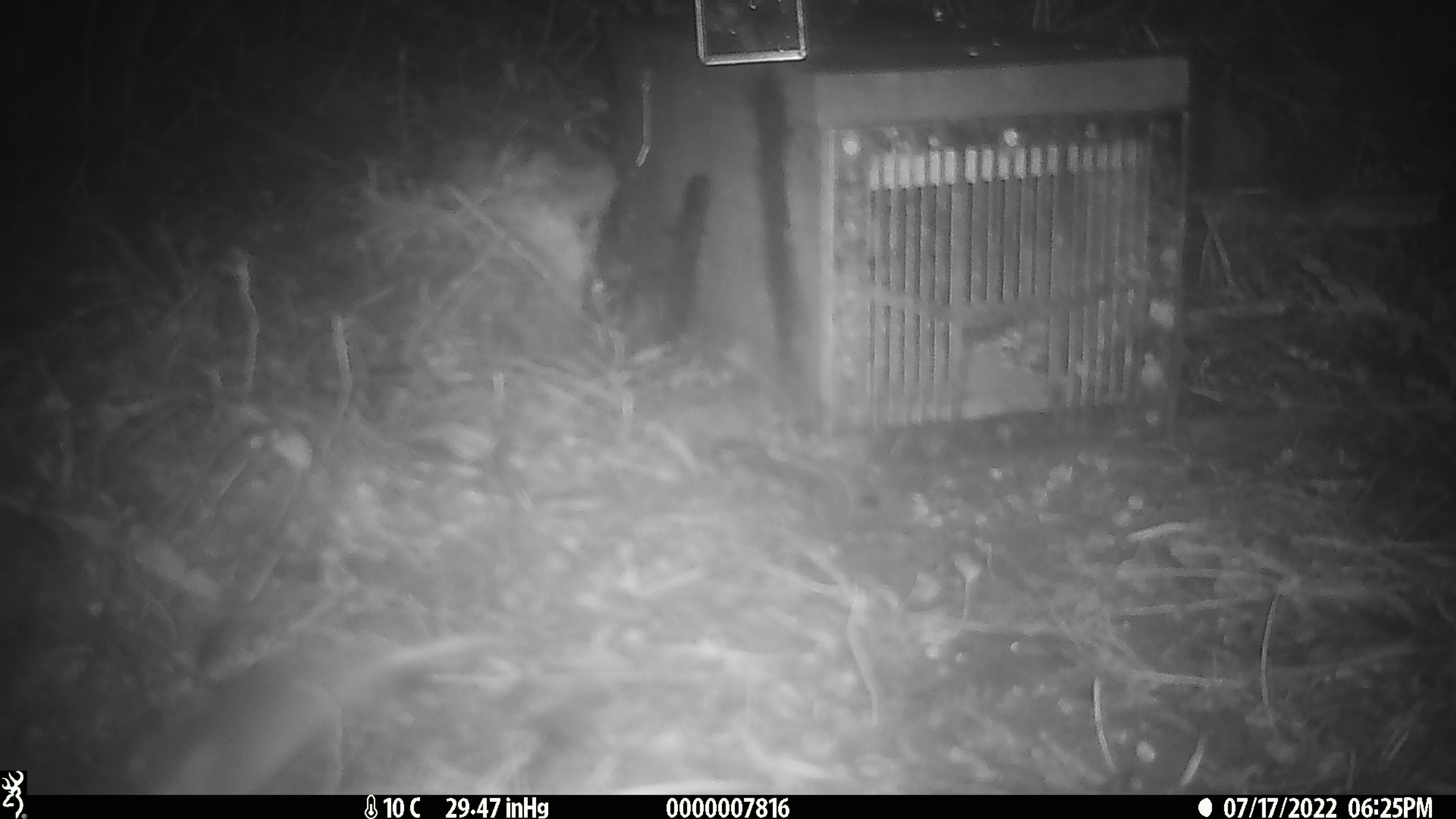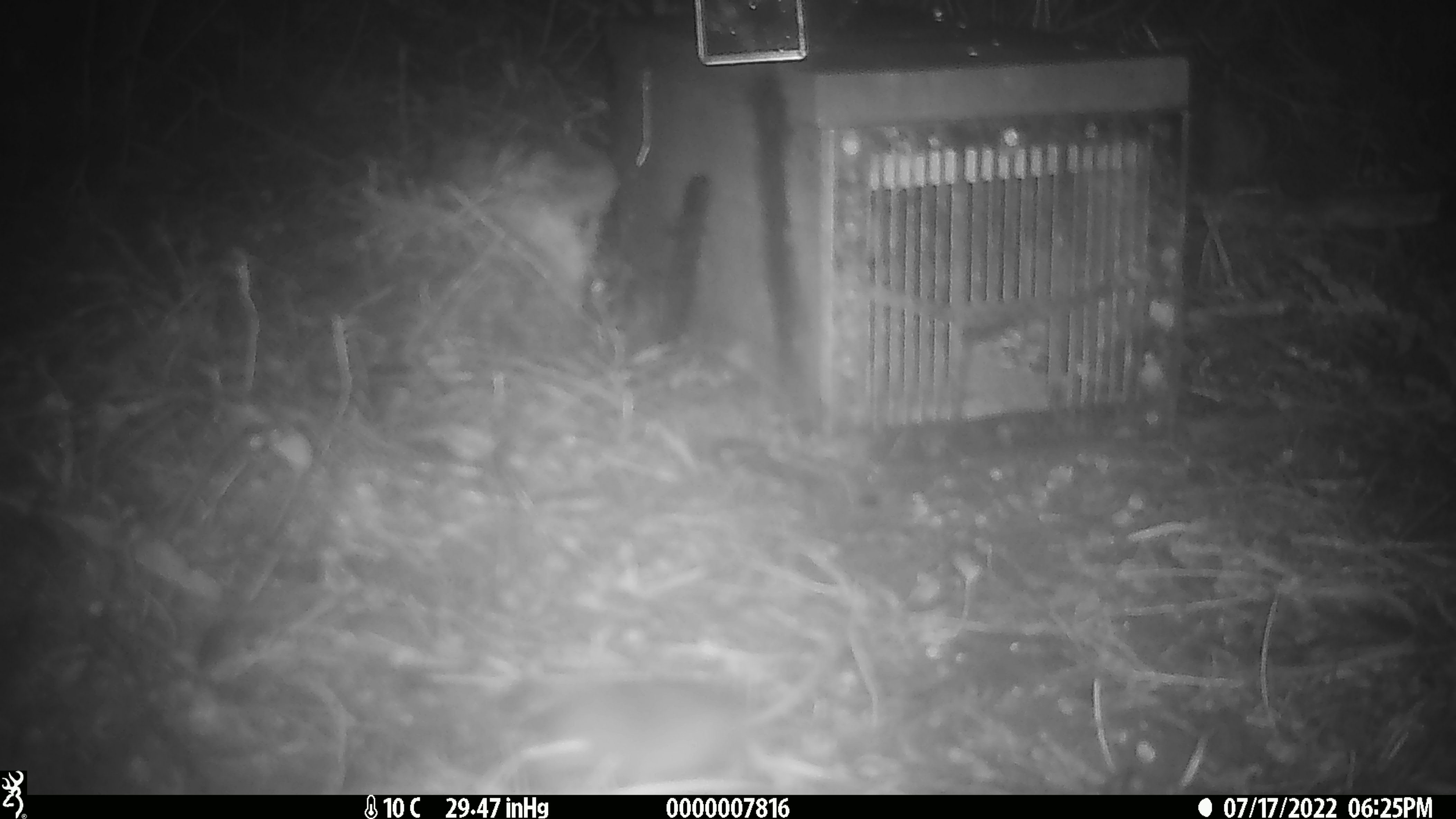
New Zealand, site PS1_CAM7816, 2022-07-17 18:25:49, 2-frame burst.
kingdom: Animalia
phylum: Chordata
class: Mammalia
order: Rodentia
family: Muridae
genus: Mus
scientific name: Mus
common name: mouse